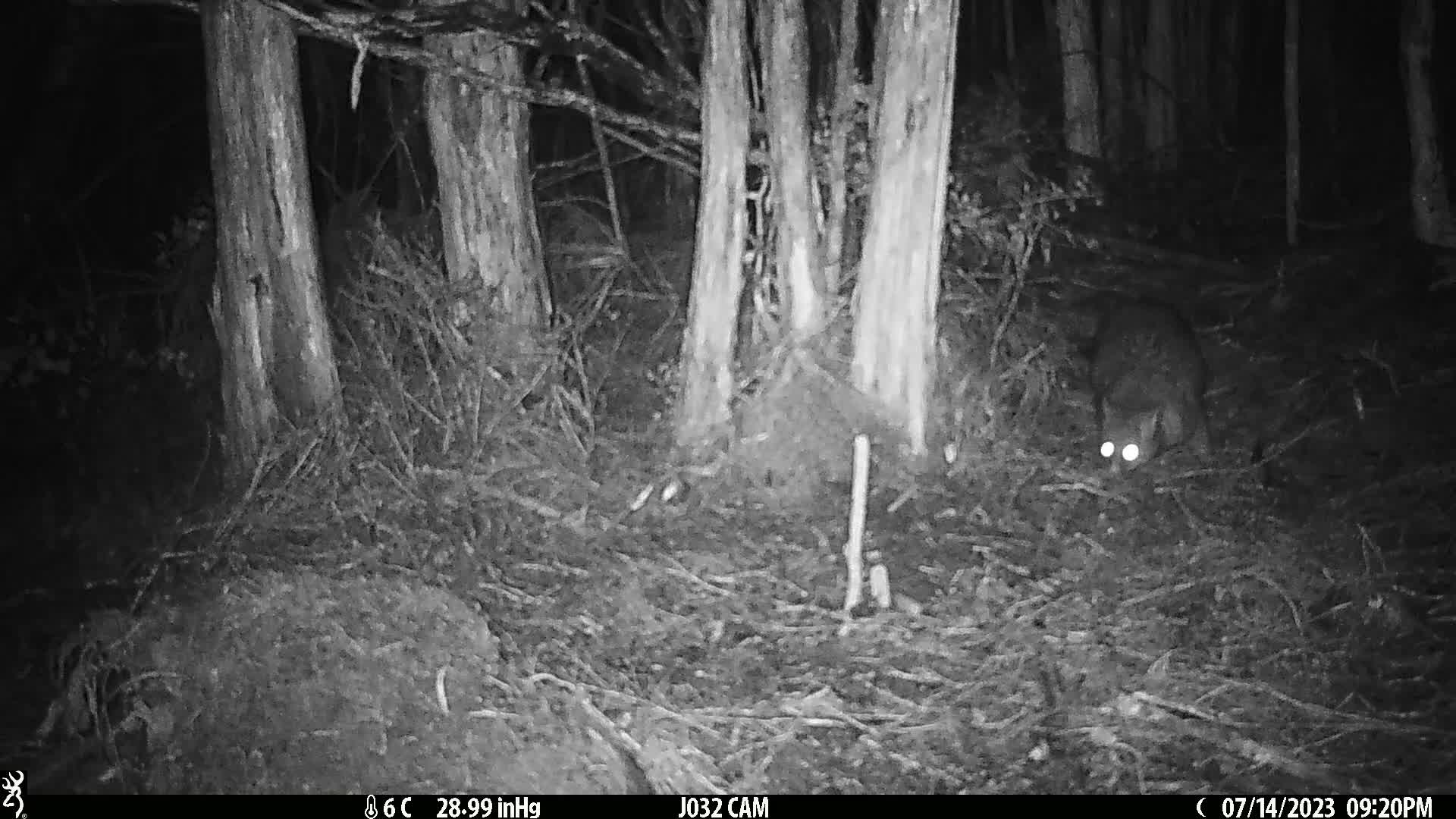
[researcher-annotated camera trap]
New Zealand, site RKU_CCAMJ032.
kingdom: Animalia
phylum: Chordata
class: Mammalia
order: Diprotodontia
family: Phalangeridae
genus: Trichosurus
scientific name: Trichosurus vulpecula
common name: common brushtail possum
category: possum